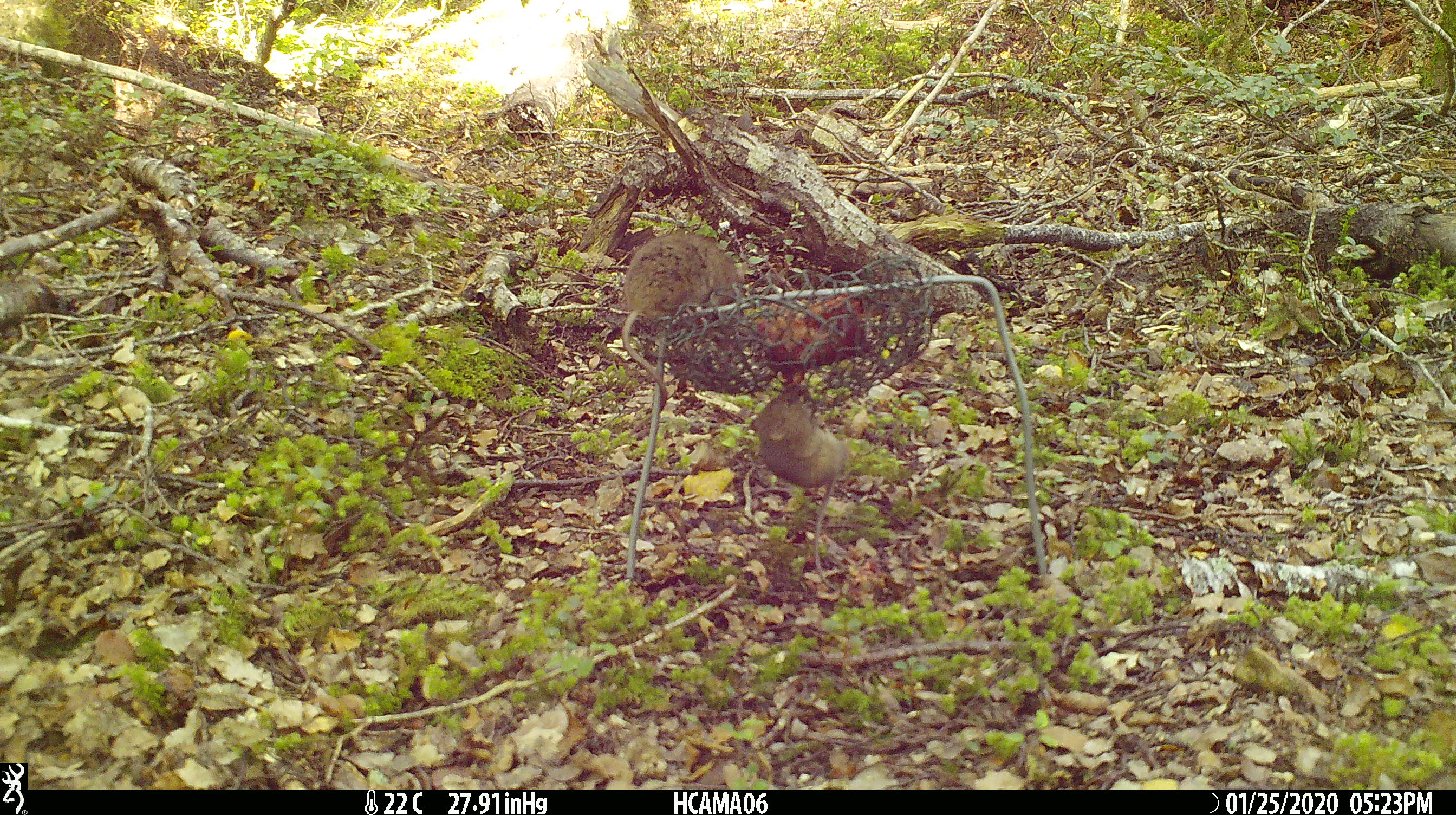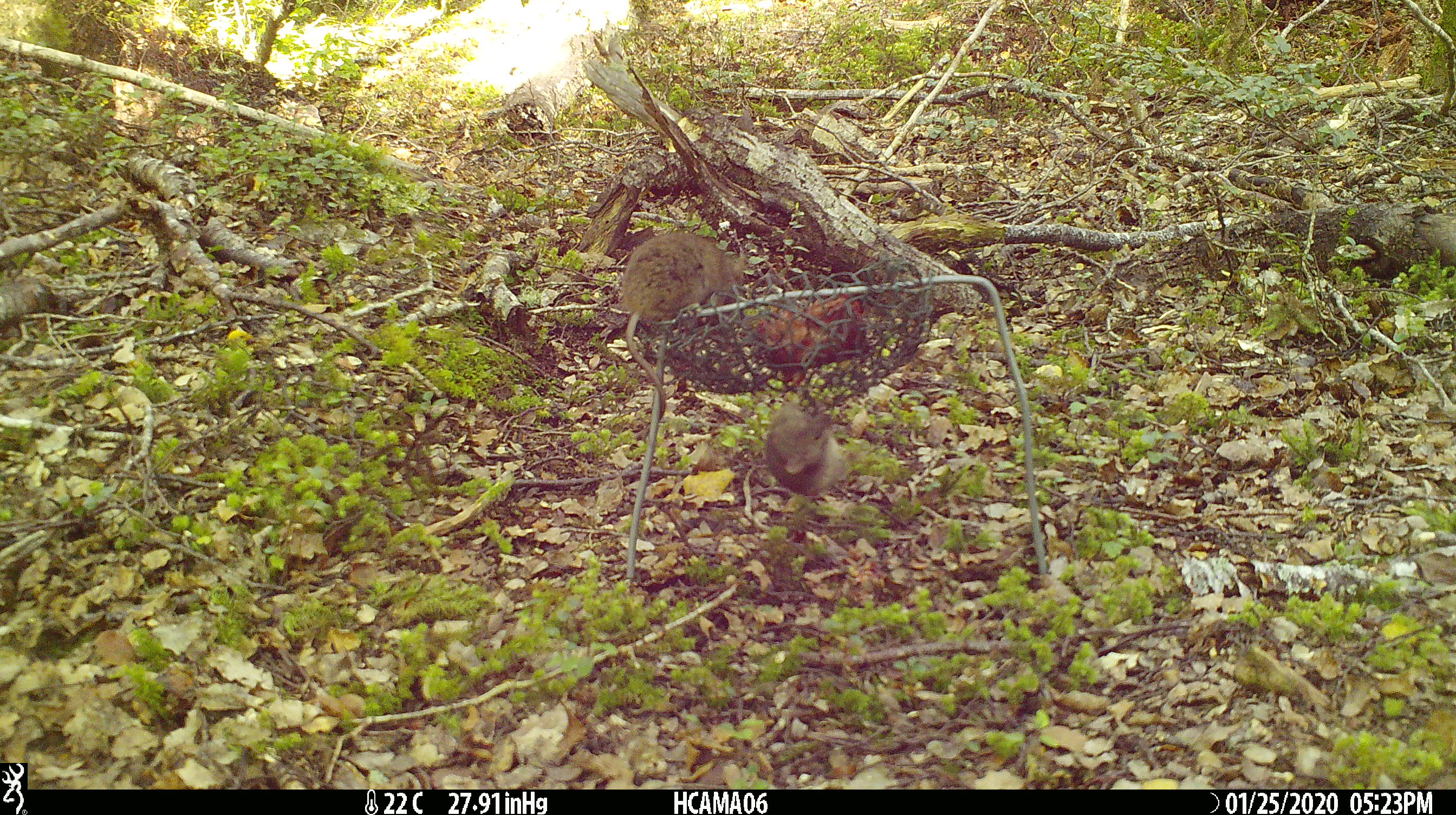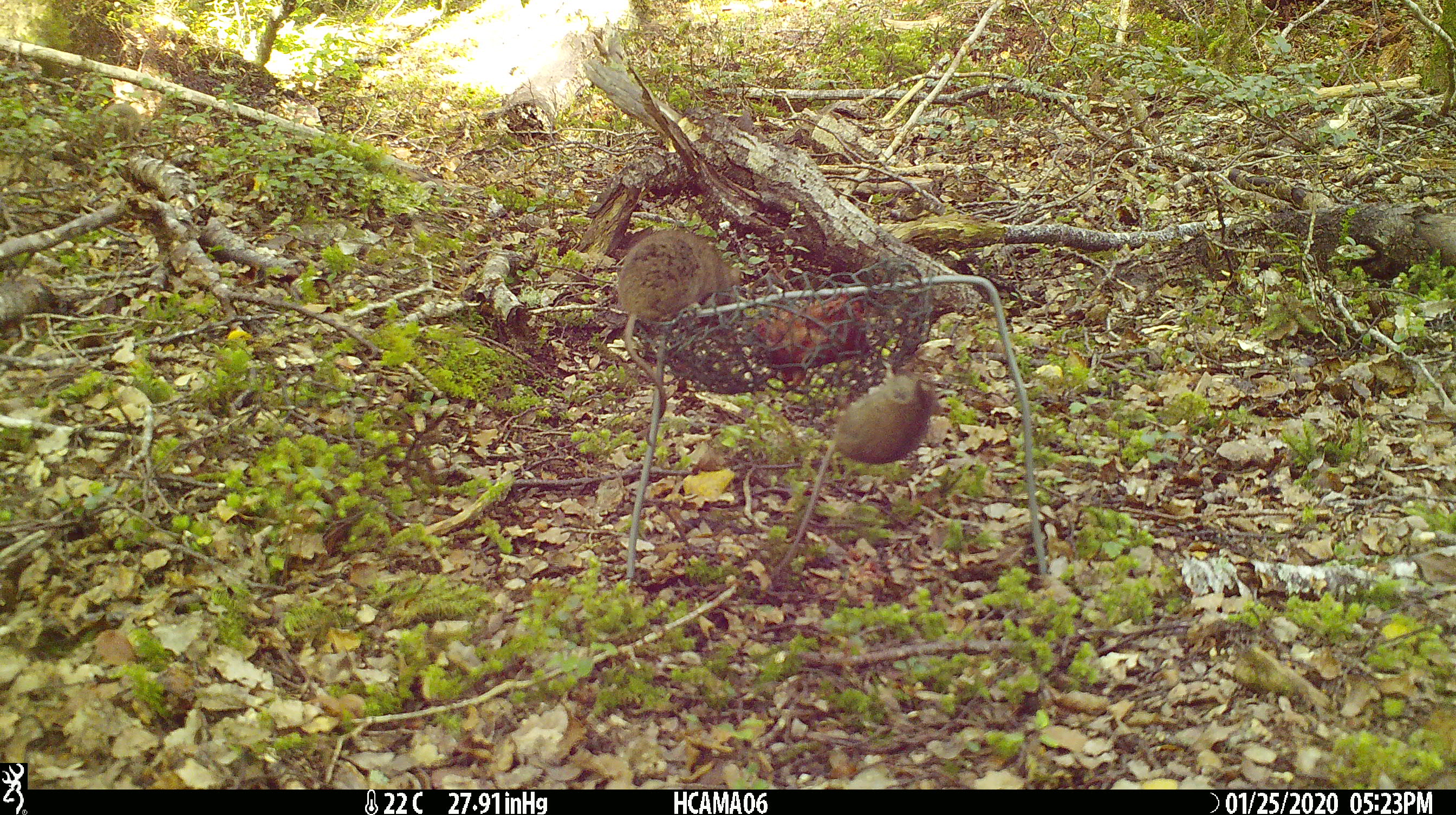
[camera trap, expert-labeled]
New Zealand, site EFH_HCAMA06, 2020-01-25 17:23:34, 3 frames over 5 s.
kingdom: Animalia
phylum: Chordata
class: Mammalia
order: Rodentia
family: Muridae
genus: Mus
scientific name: Mus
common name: mouse